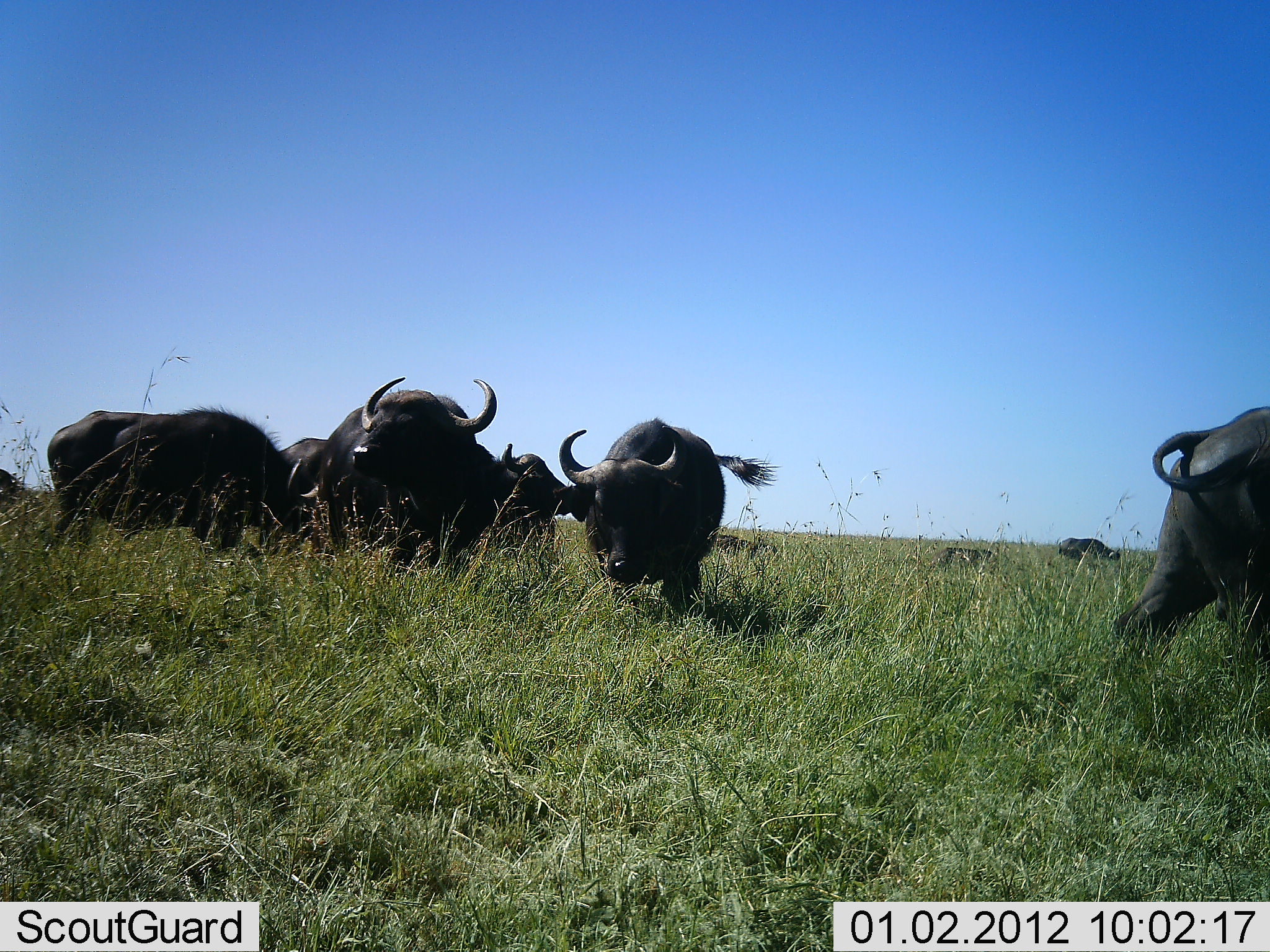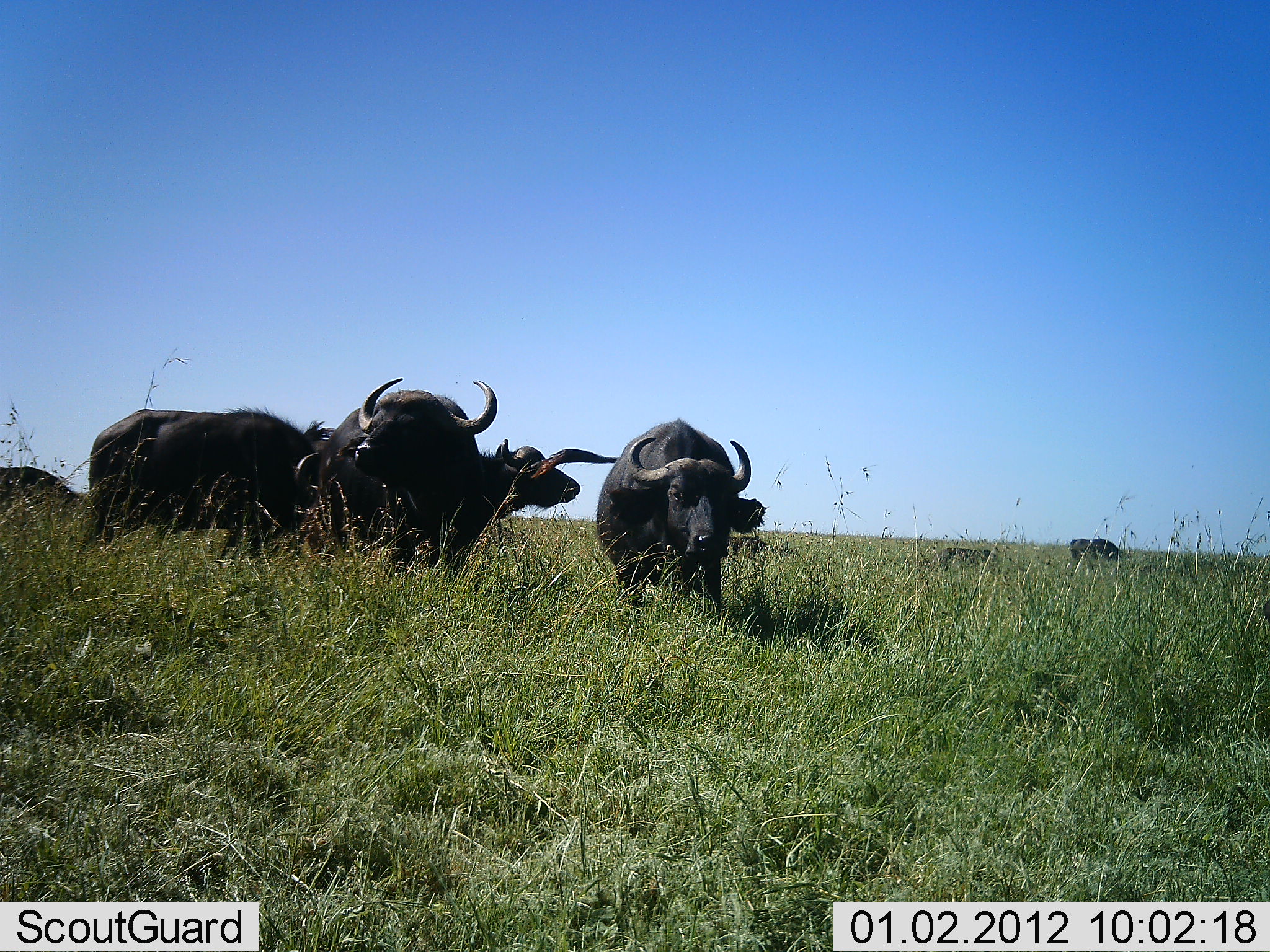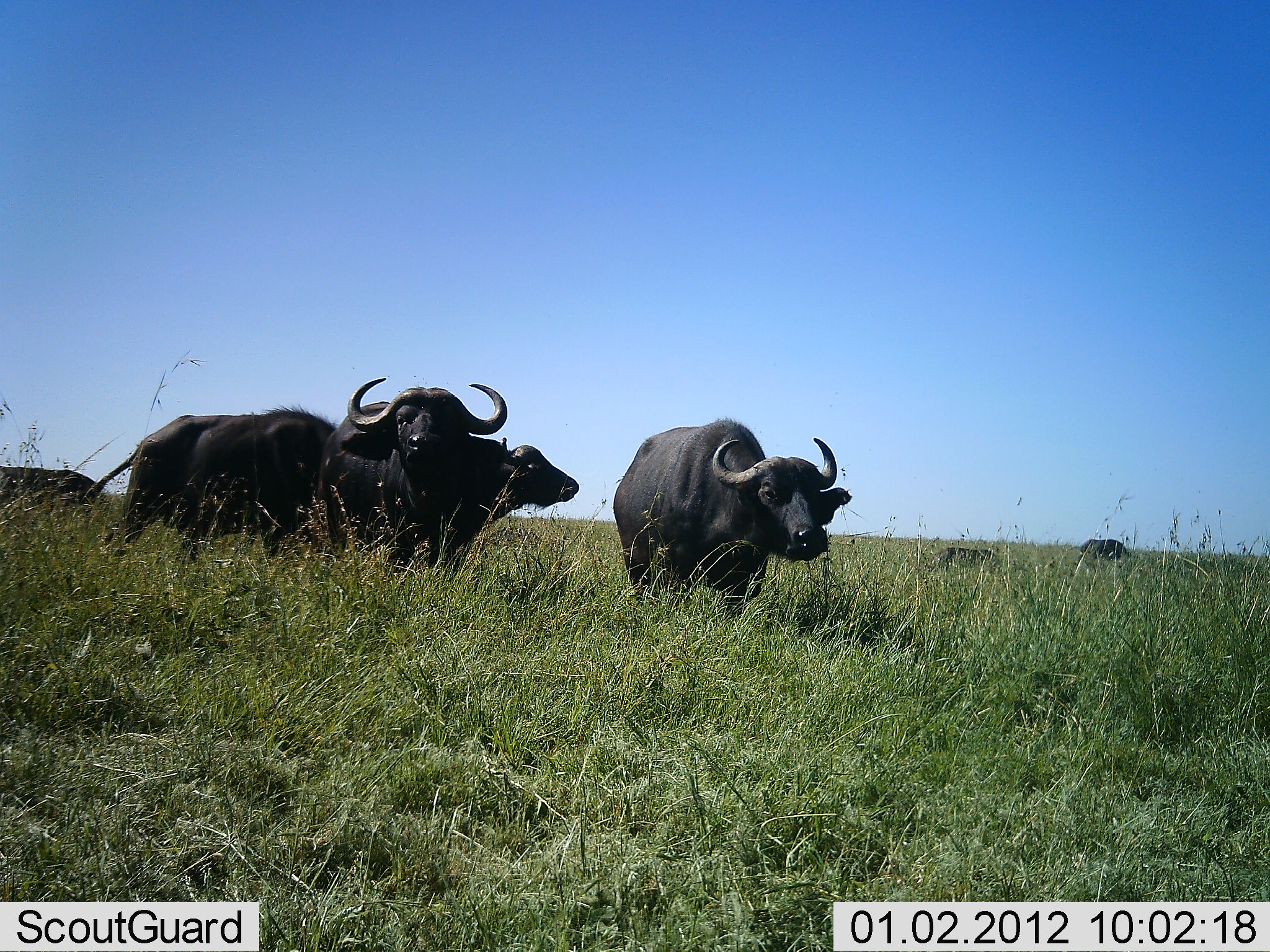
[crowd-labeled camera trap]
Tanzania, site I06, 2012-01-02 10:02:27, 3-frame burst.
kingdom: Animalia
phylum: Chordata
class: Mammalia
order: Artiodactyla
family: Bovidae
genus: Syncerus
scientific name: Syncerus caffer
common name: cape buffalo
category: buffalo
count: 8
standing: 67%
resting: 17%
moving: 58%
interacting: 8%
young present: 0%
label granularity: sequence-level